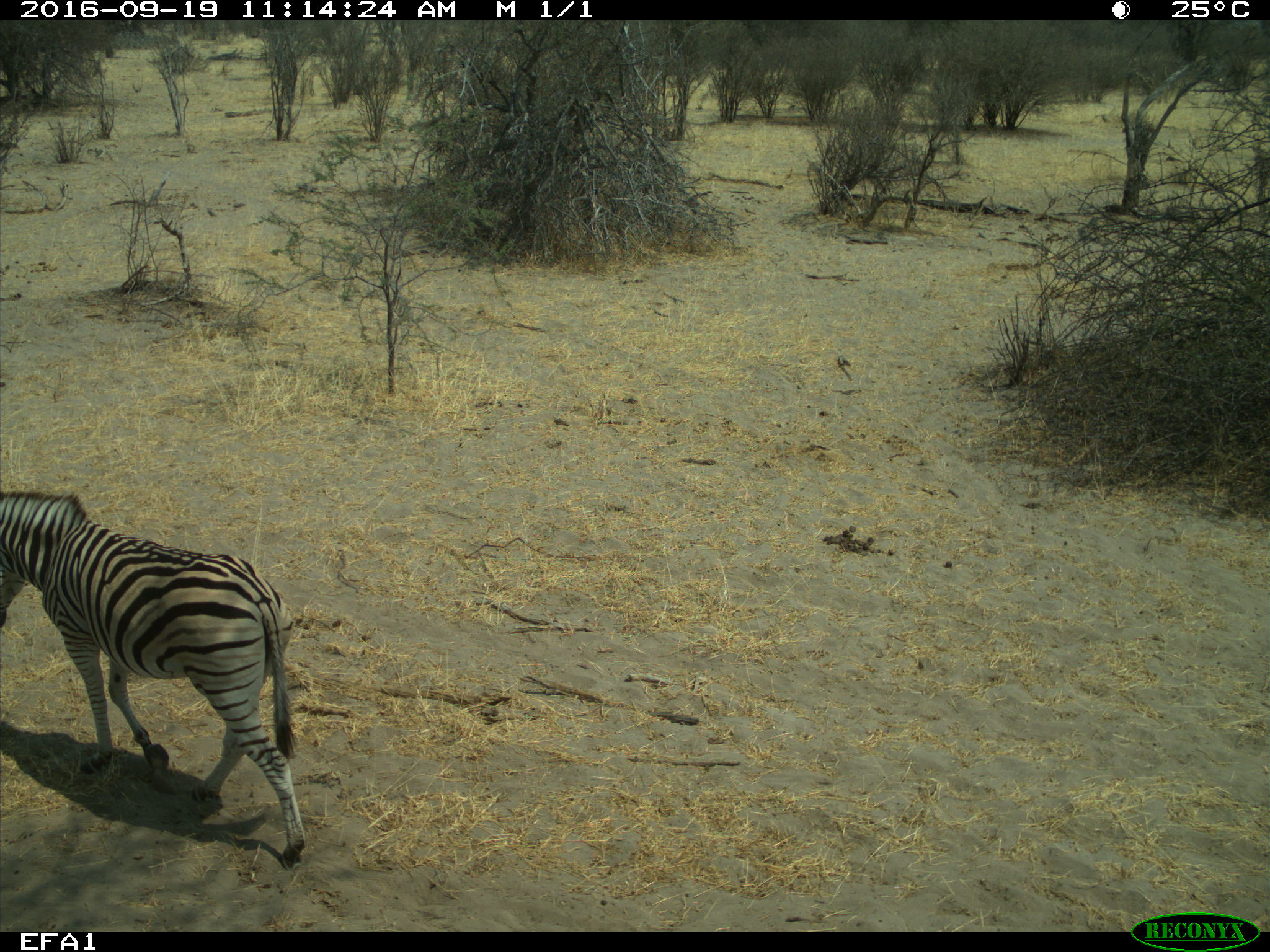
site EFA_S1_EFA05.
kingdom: Animalia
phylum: Chordata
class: Mammalia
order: Perissodactyla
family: Equidae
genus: Equus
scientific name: Equus quagga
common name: plains zebra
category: zebraplains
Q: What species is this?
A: Zebraplains (plains zebra) (Equus quagga).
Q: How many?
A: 1.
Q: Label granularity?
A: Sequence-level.